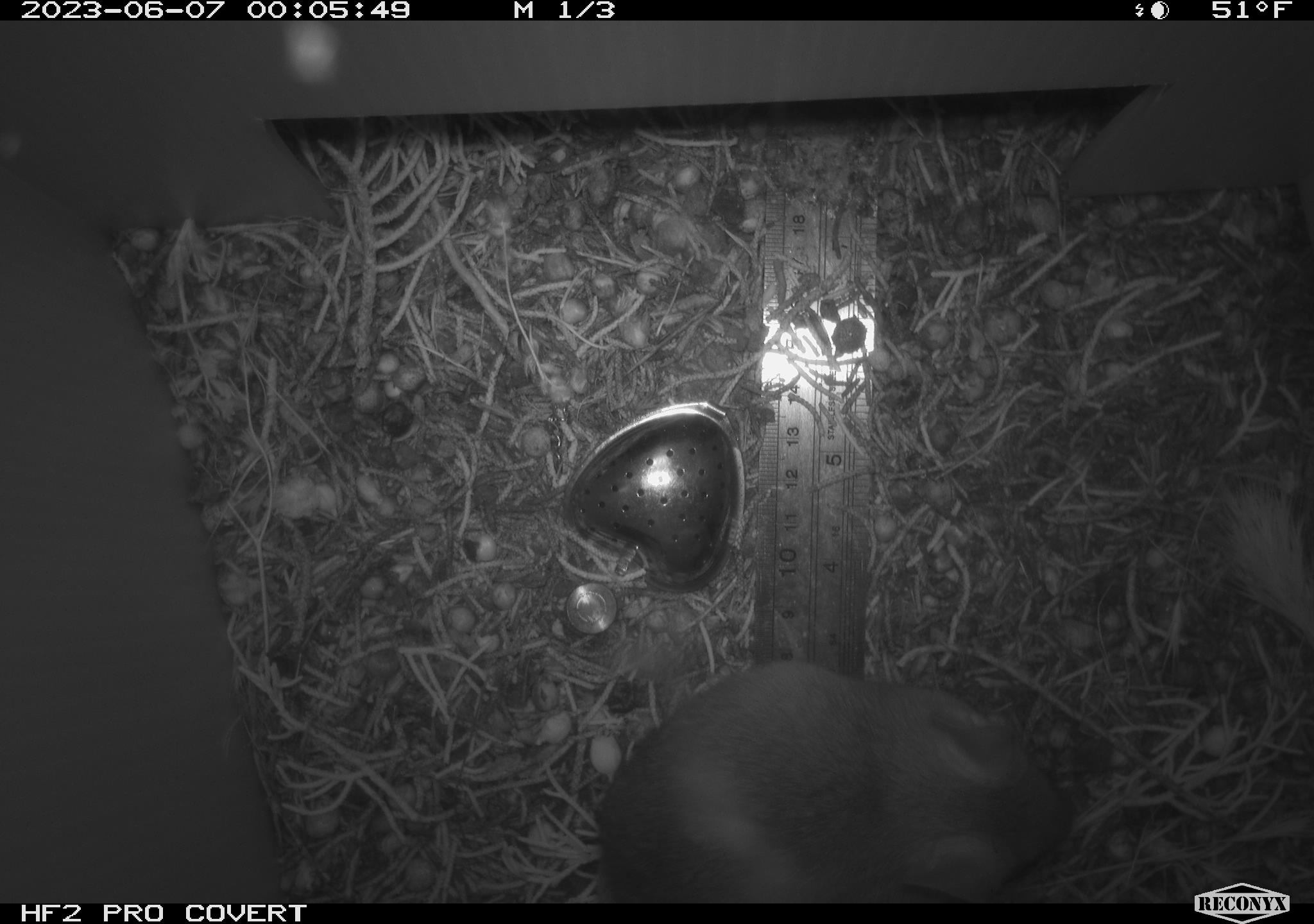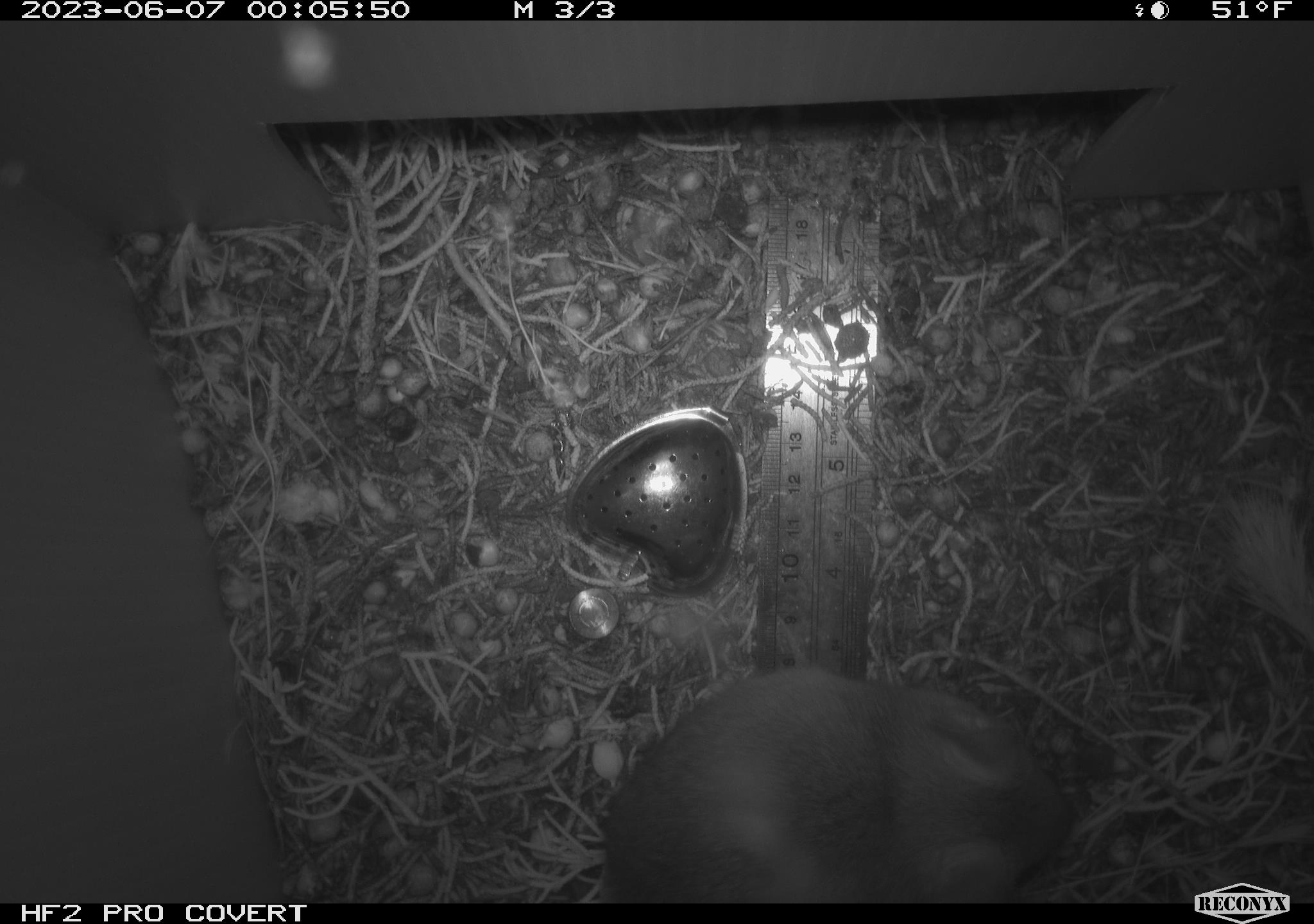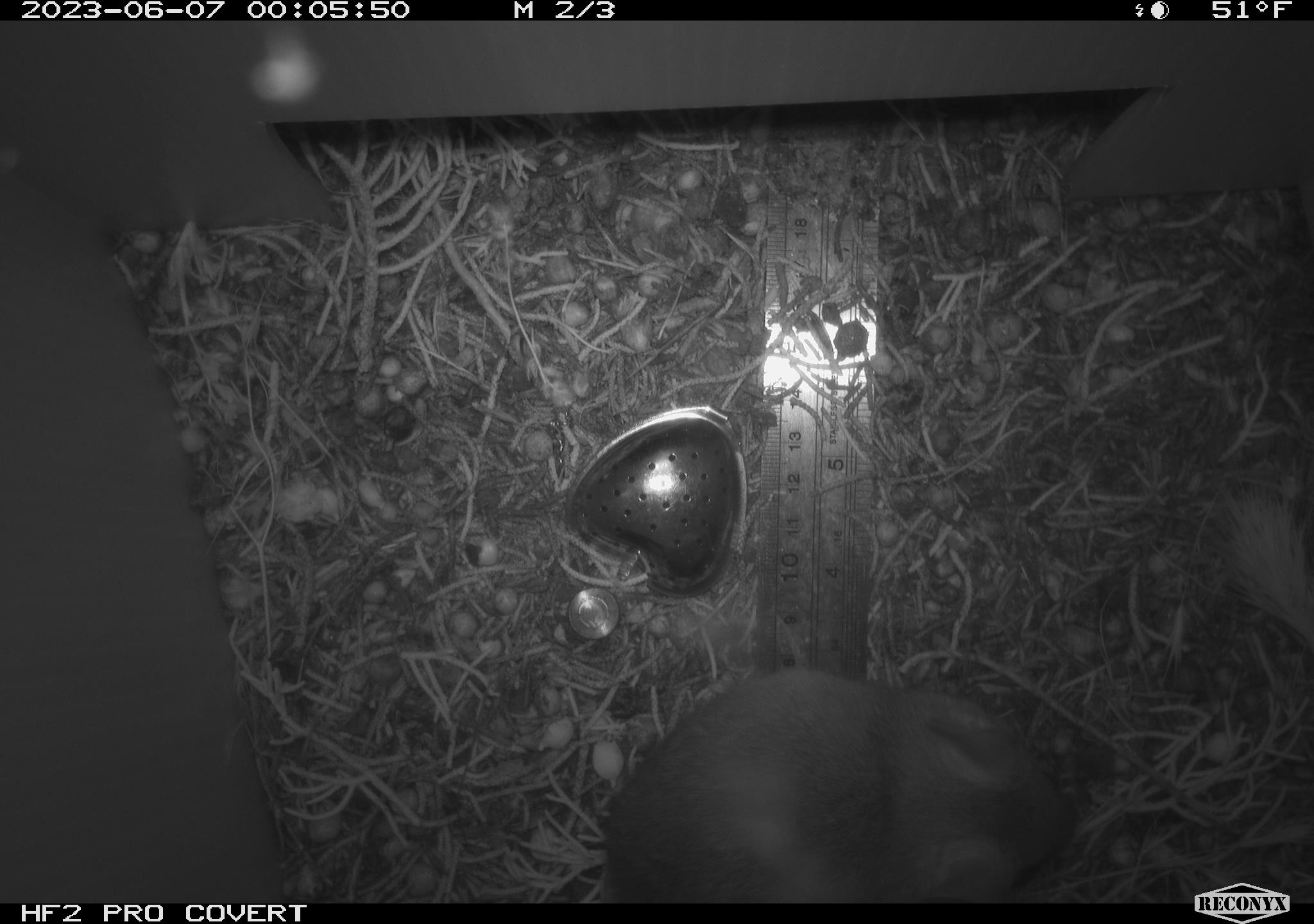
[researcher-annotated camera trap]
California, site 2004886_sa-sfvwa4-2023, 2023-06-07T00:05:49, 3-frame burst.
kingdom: Animalia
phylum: Chordata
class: Mammalia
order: Rodentia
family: Cricetidae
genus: Neotoma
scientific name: Neotoma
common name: pack rat or woodrat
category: neotoma species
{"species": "neotoma species (pack rat or woodrat) (Neotoma)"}